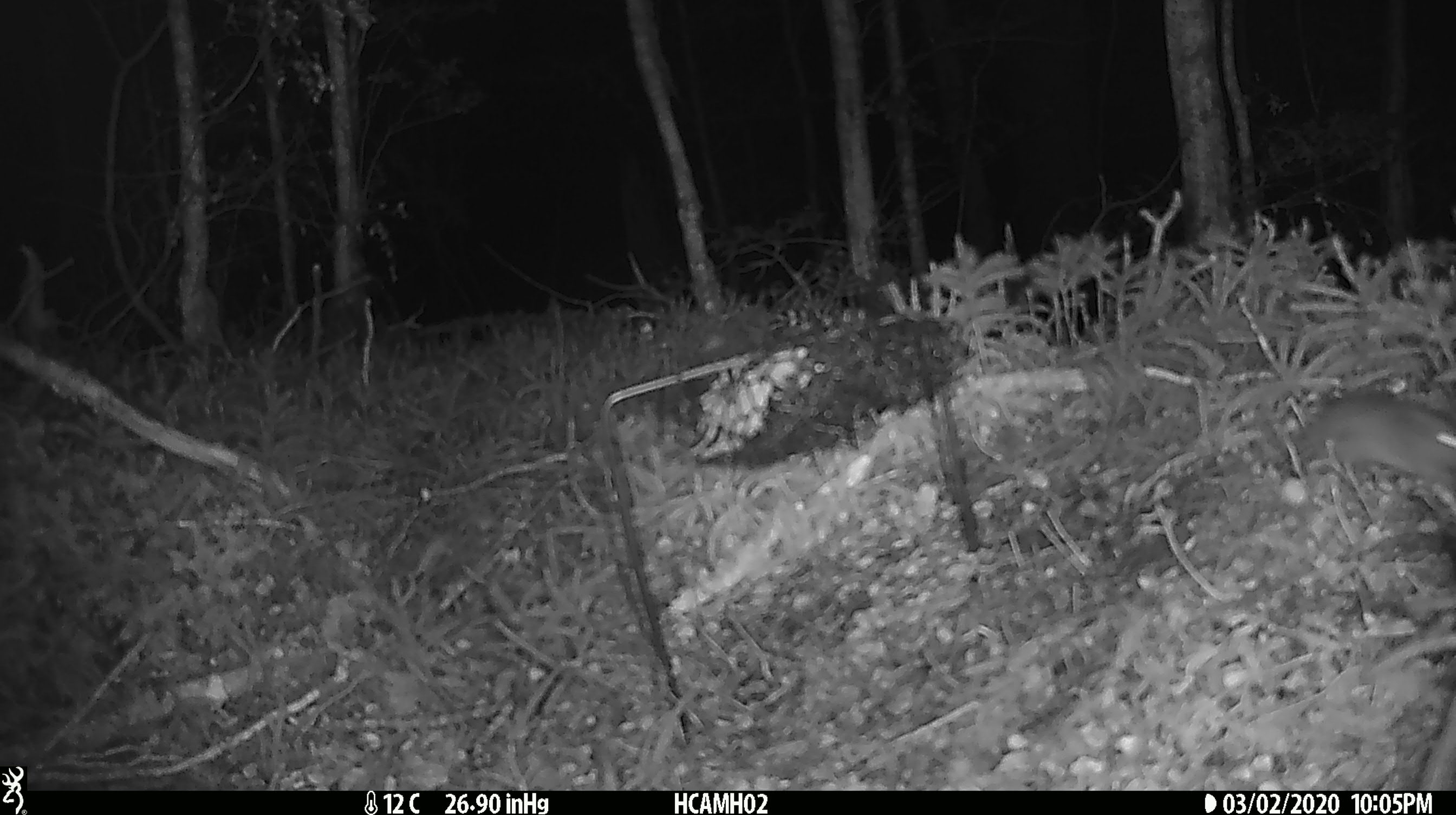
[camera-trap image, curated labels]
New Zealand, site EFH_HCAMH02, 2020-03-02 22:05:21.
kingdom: Animalia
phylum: Chordata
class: Mammalia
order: Rodentia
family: Muridae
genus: Mus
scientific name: Mus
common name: mouse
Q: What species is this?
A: Mouse (Mus).